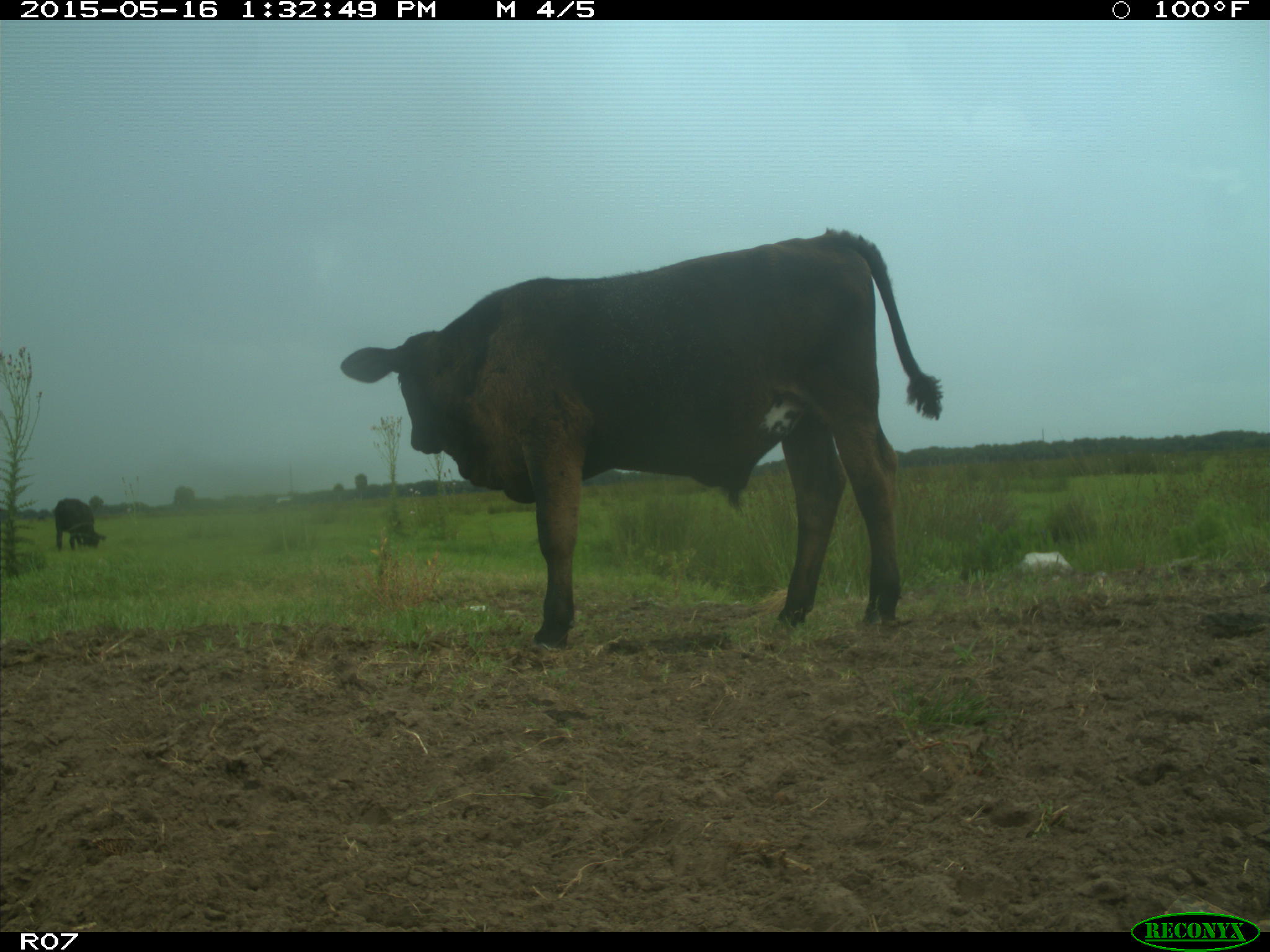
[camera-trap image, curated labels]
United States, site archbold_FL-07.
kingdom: Animalia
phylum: Chordata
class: Mammalia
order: Artiodactyla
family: Bovidae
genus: Bos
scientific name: Bos taurus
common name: domestic cow